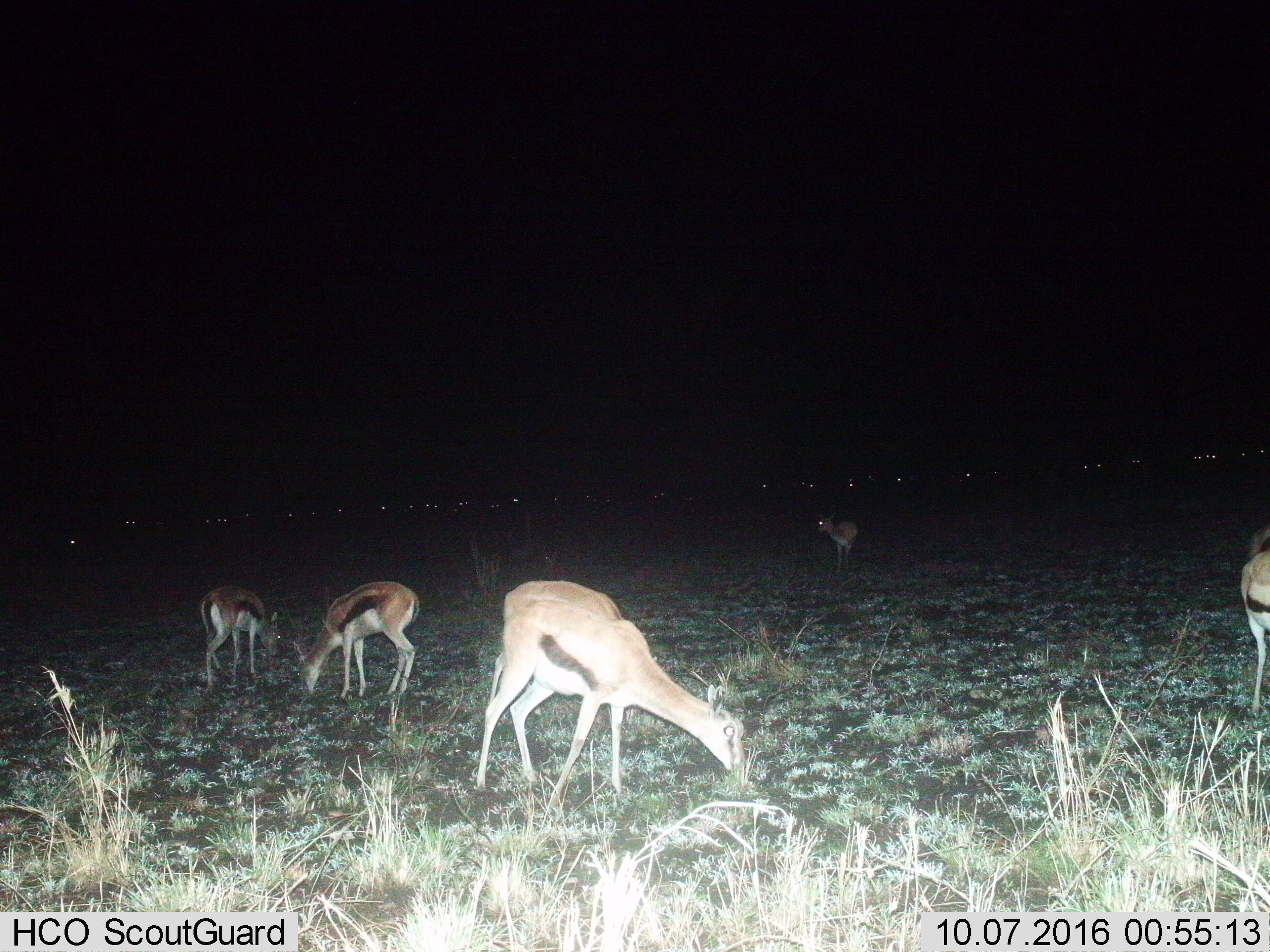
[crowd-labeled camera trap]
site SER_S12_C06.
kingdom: Animalia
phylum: Chordata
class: Mammalia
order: Artiodactyla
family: Bovidae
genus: Eudorcas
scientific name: Eudorcas thomsonii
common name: thomson's gazelle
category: gazellethomsons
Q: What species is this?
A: Gazellethomsons (thomson's gazelle) (Eudorcas thomsonii).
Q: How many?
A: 5.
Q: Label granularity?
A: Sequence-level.